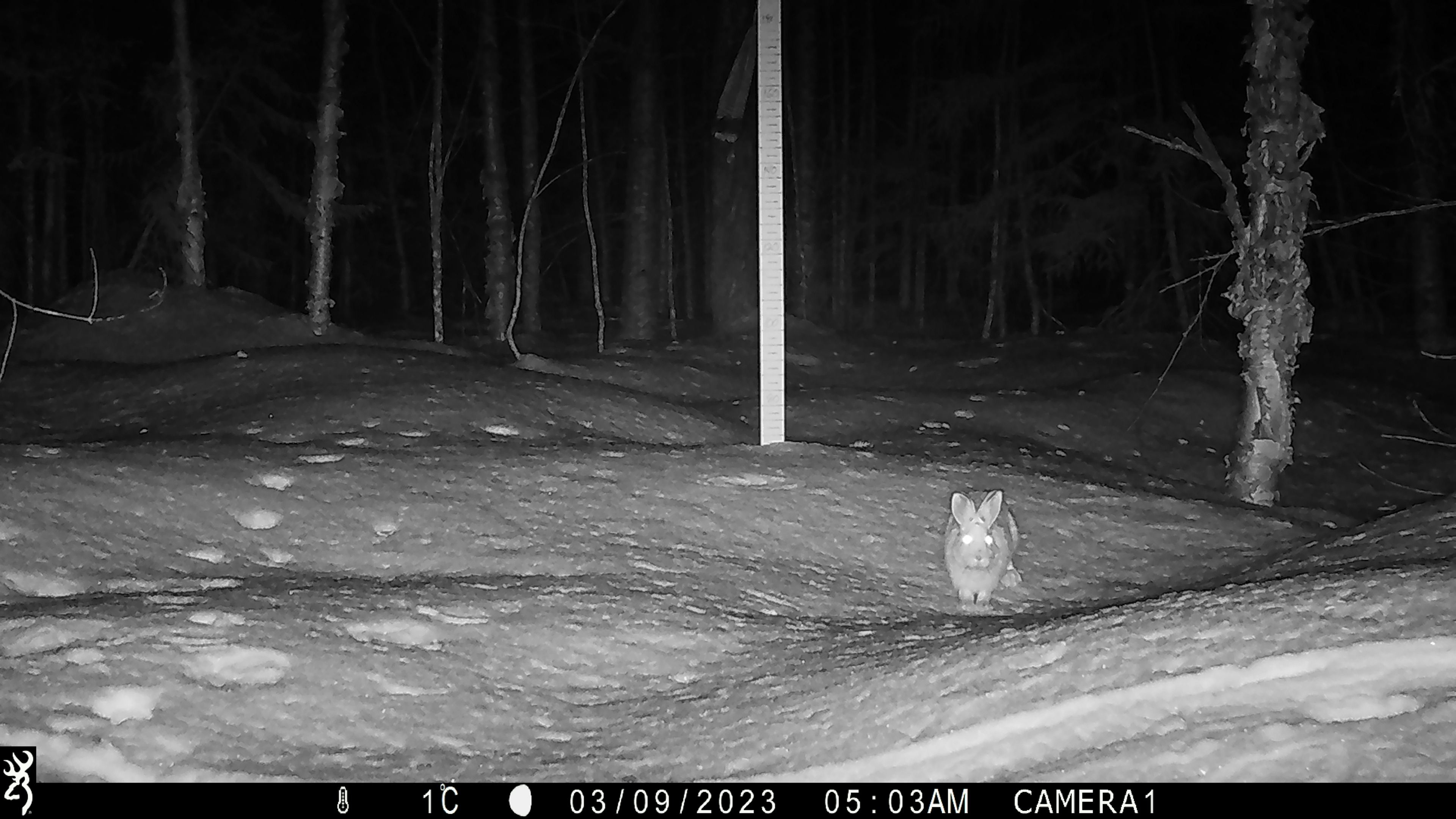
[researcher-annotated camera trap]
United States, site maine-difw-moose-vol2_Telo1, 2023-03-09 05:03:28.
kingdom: Animalia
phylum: Chordata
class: Mammalia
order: Lagomorpha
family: Leporidae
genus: Sylvilagus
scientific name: Sylvilagus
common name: cottontail rabbit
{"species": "cottontail rabbit (Sylvilagus)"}